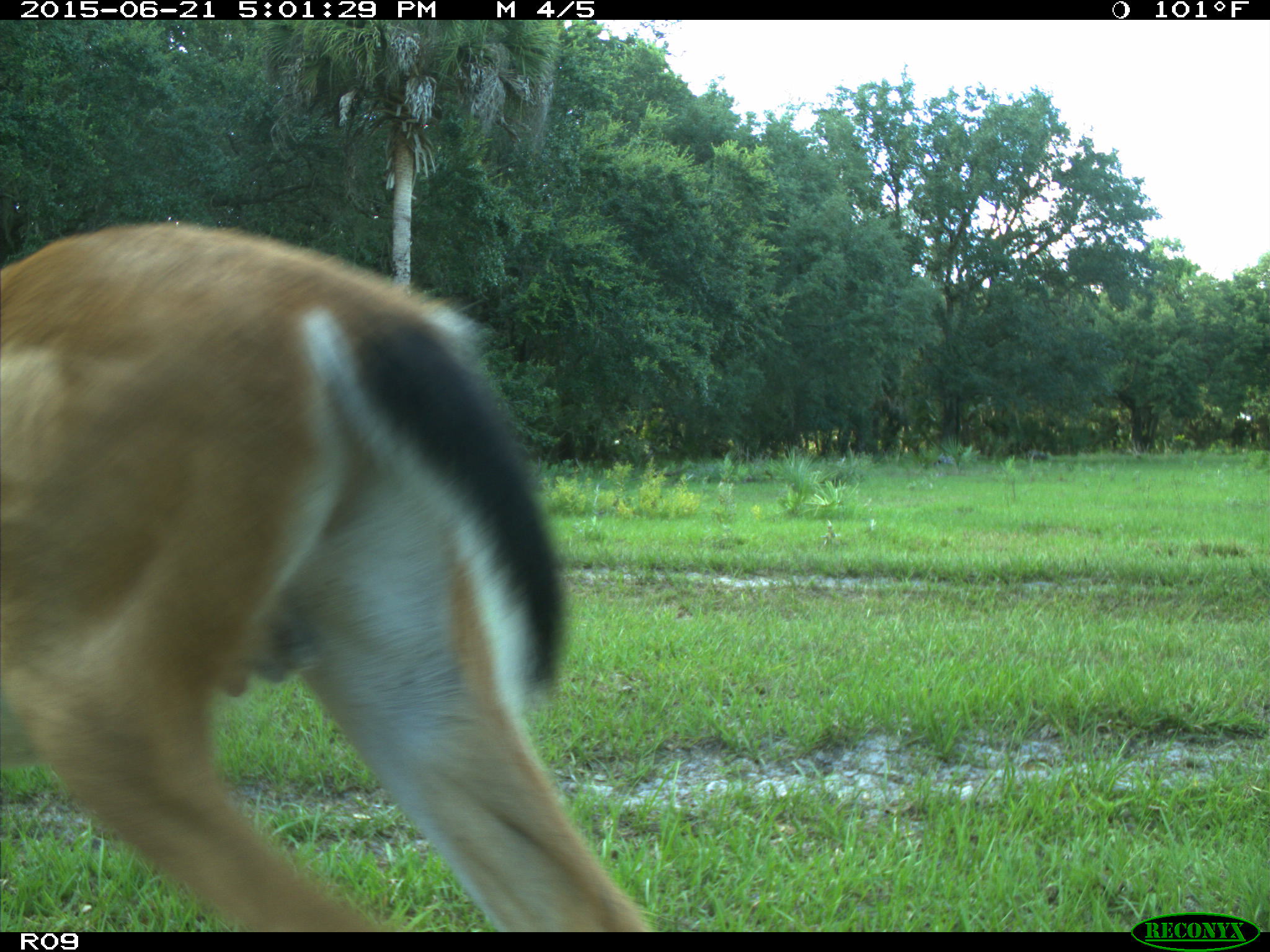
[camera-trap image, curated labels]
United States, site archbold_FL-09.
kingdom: Animalia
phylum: Chordata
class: Mammalia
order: Artiodactyla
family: Cervidae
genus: Odocoileus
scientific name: Odocoileus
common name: deer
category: unidentified deer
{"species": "unidentified deer (deer) (Odocoileus)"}